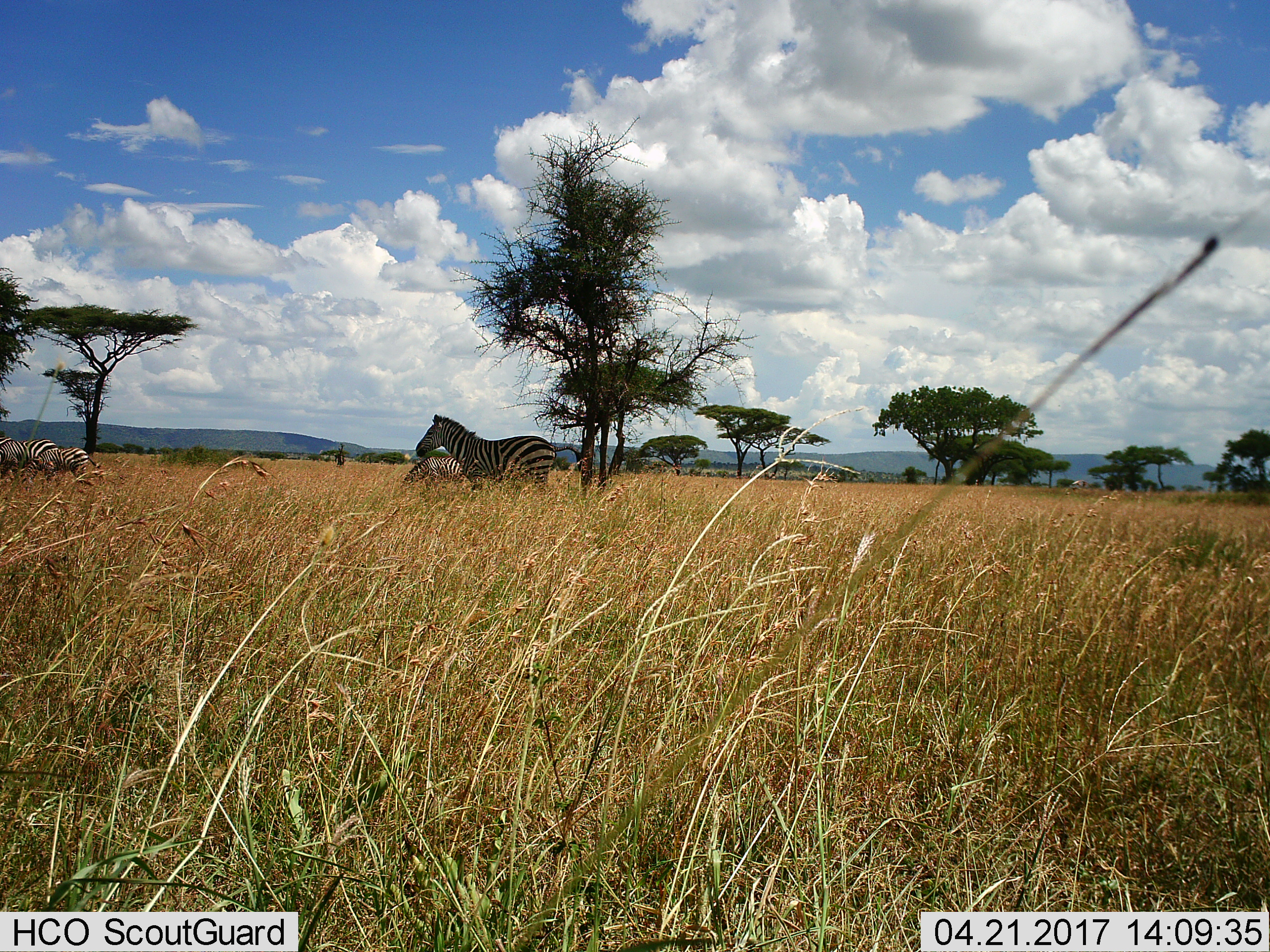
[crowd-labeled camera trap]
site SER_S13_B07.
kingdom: Animalia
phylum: Chordata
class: Mammalia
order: Perissodactyla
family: Equidae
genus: Equus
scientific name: Equus quagga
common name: plains zebra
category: zebraplains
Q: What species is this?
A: Zebraplains (plains zebra) (Equus quagga).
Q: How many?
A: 4.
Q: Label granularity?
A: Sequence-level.